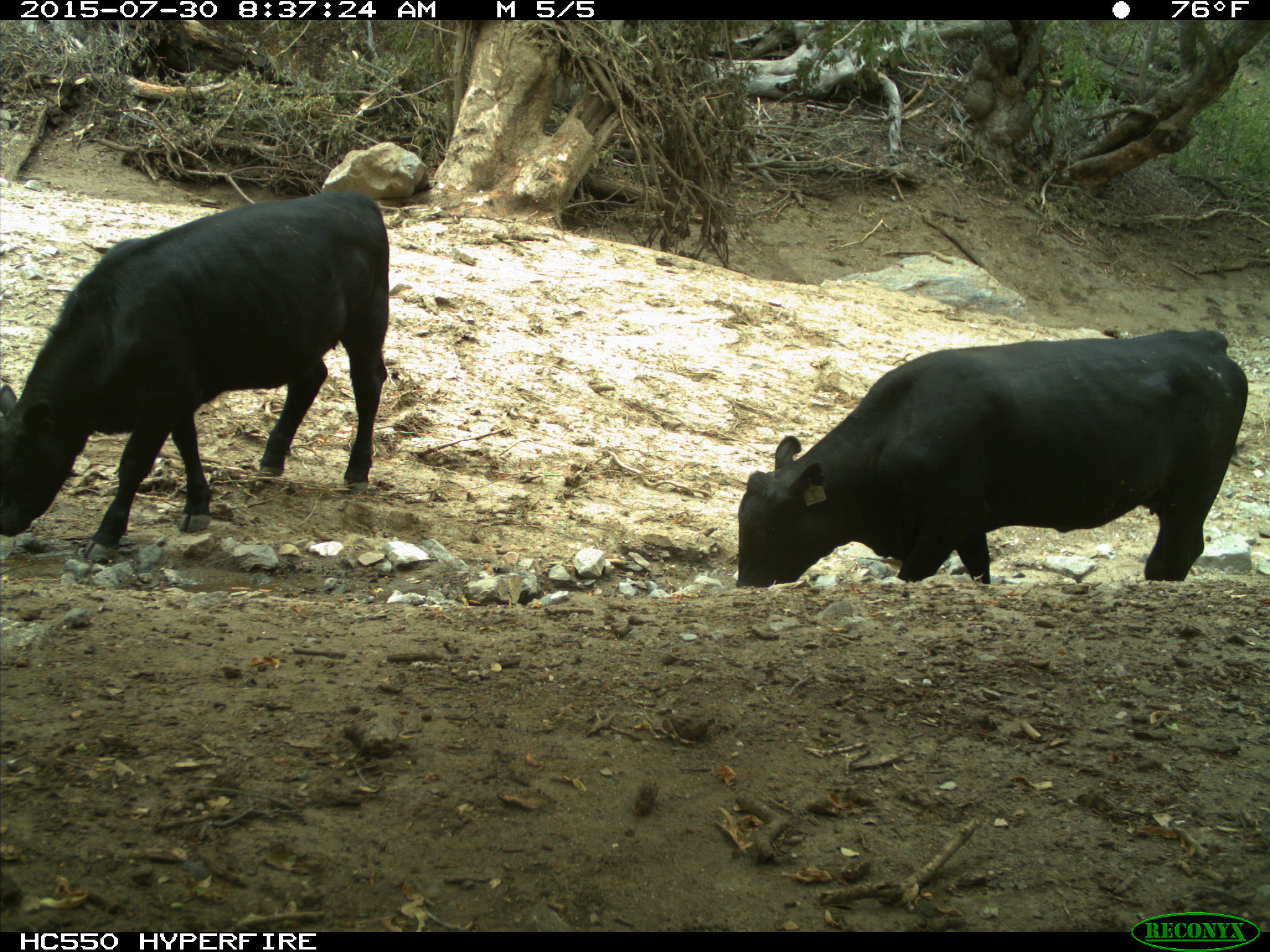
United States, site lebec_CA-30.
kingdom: Animalia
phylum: Chordata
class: Mammalia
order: Artiodactyla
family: Bovidae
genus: Bos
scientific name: Bos taurus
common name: domestic cow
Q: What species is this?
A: Bos taurus (domestic cow).